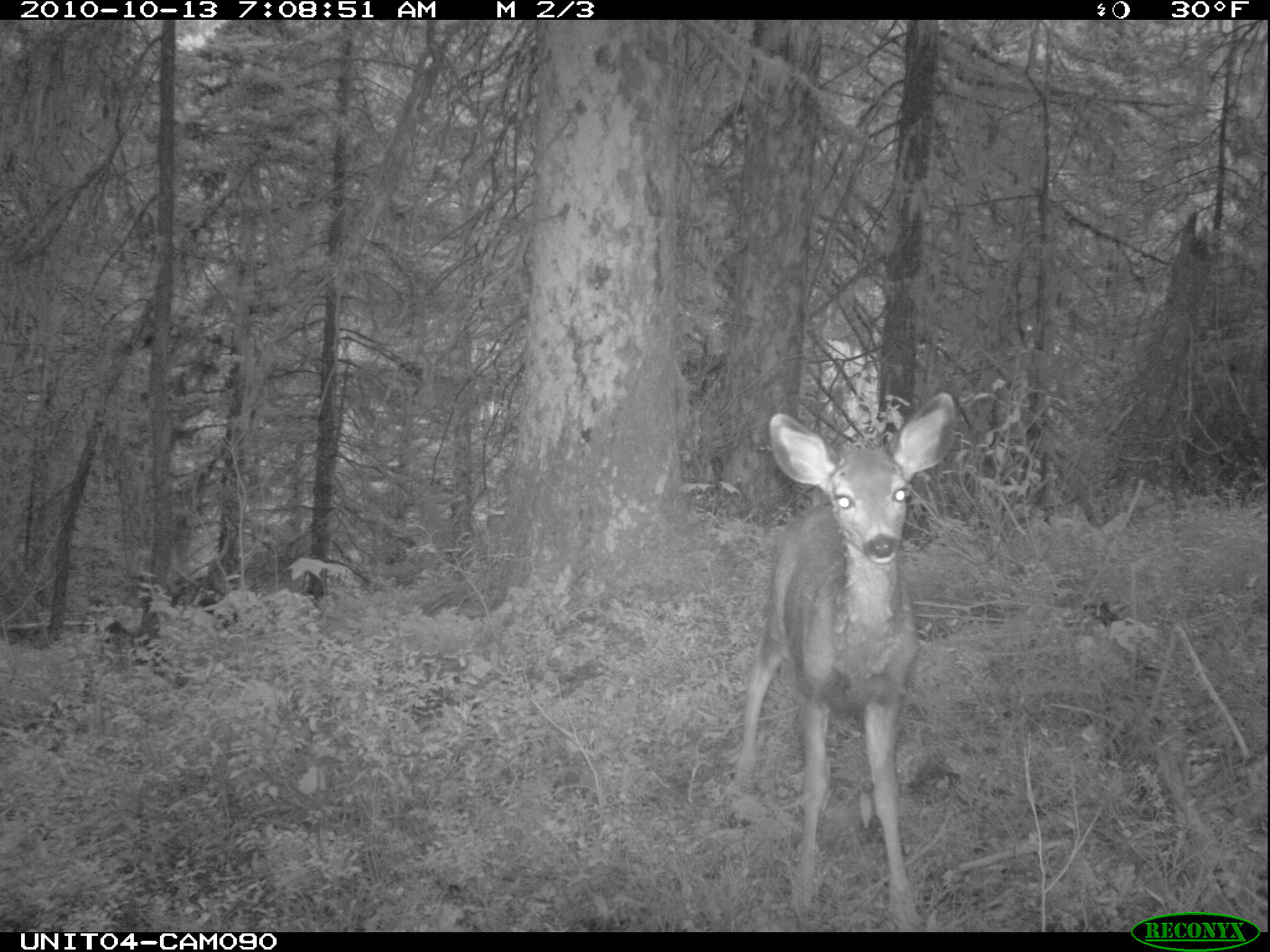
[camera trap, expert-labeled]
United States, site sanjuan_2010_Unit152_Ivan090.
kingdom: Animalia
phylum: Chordata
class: Mammalia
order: Artiodactyla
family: Cervidae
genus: Odocoileus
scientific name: Odocoileus hemionus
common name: mule deer